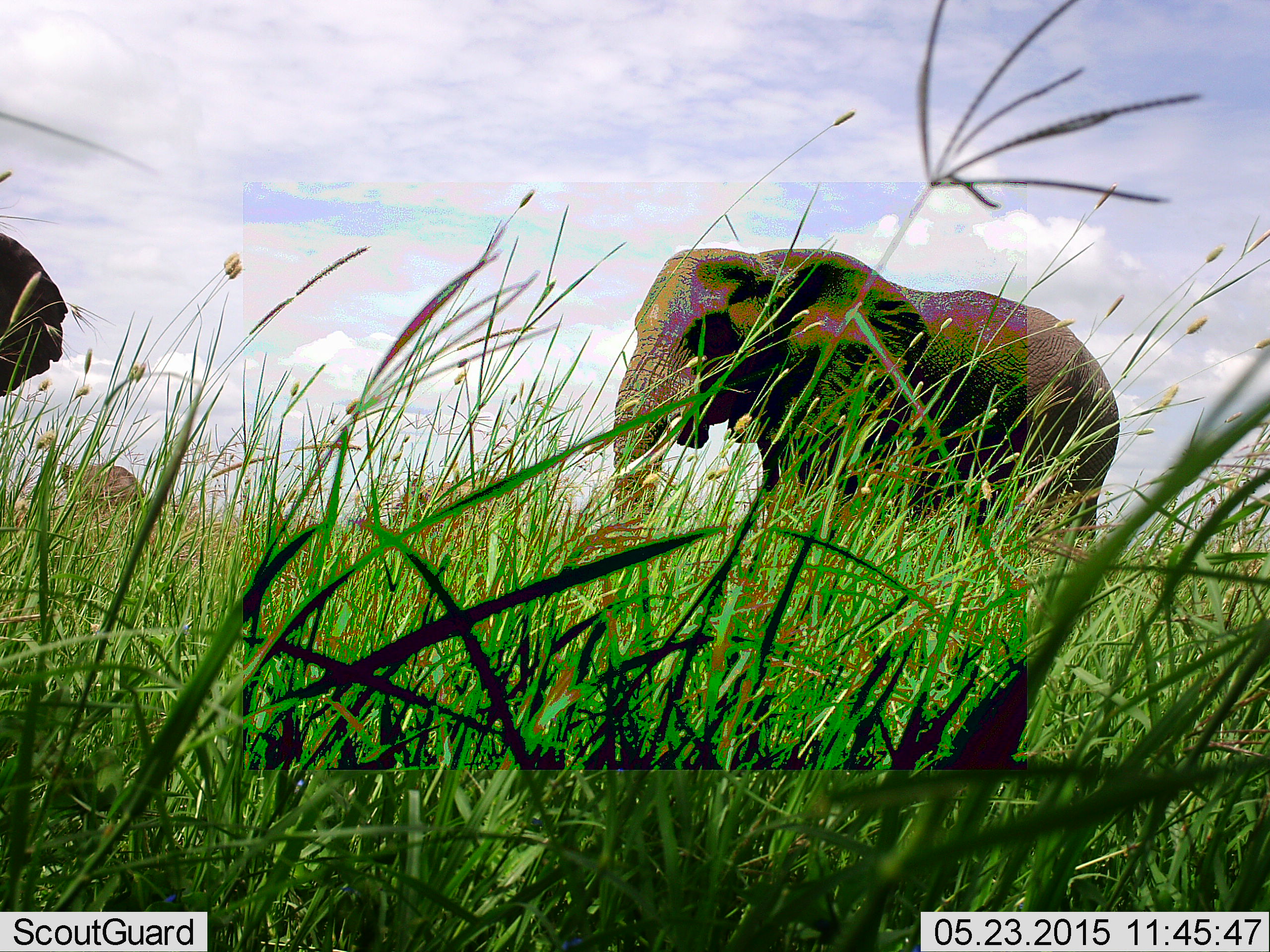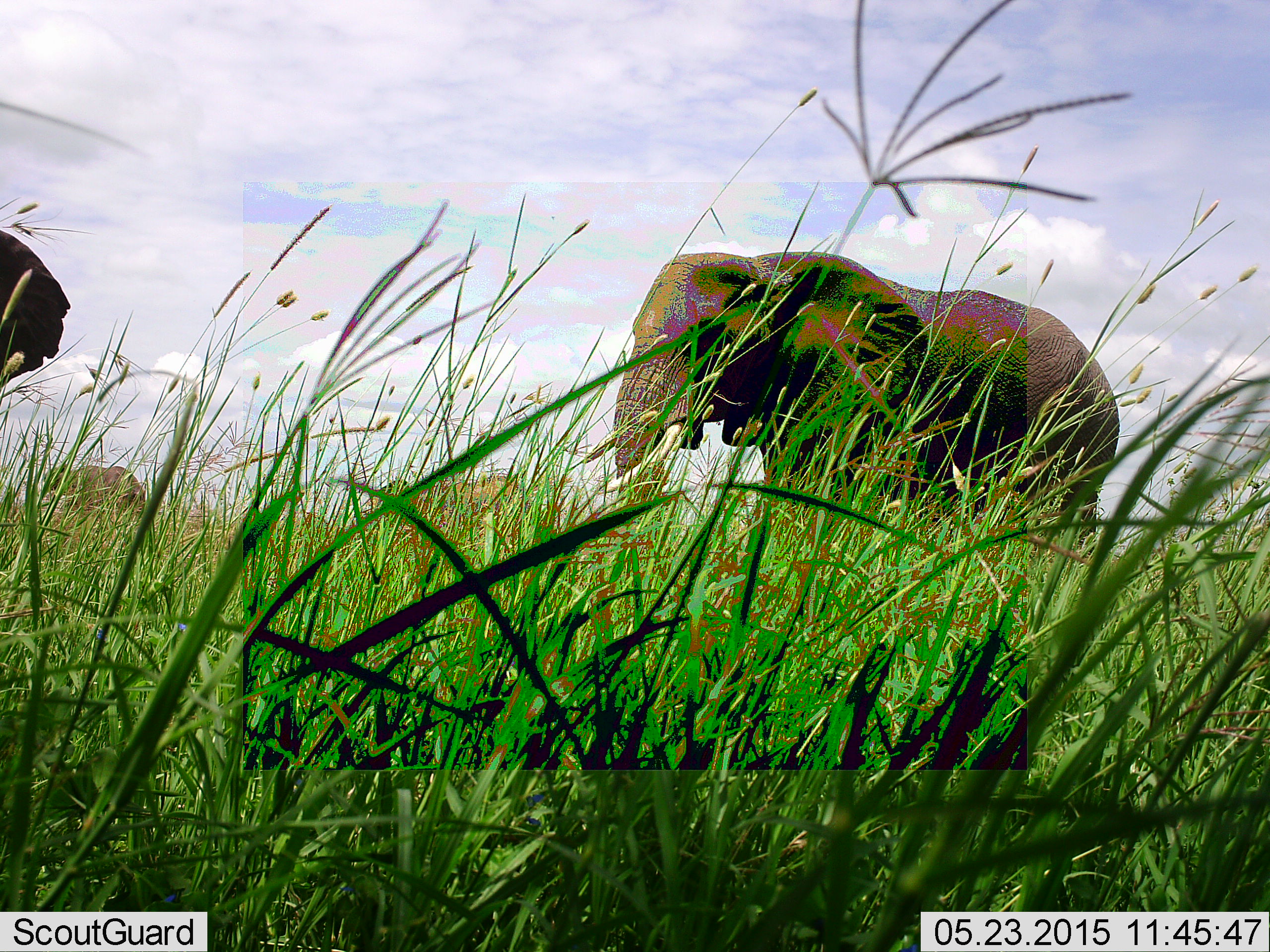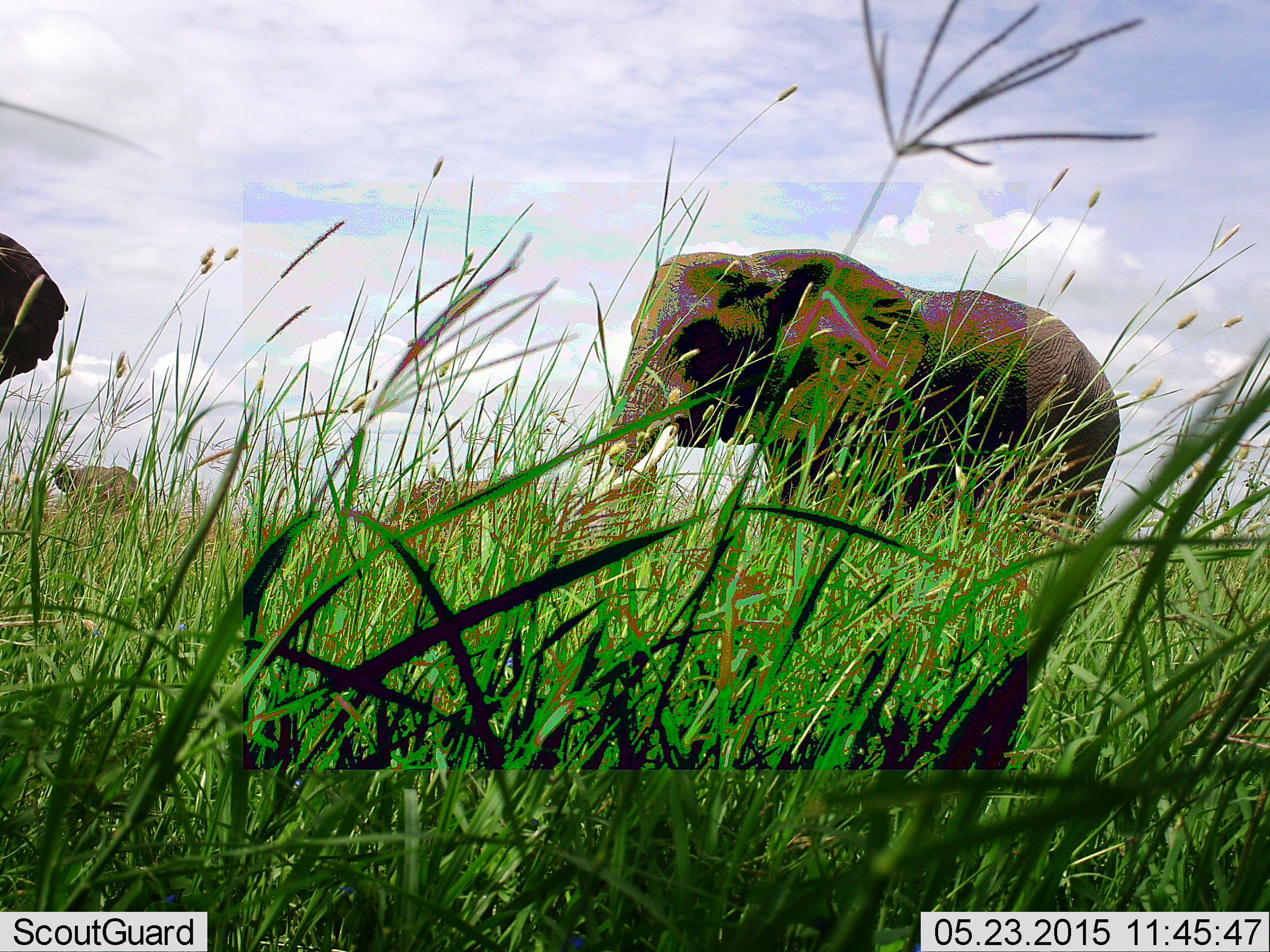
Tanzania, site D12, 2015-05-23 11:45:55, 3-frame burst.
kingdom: Animalia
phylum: Chordata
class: Mammalia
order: Proboscidea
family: Elephantidae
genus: Loxodonta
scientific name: Loxodonta africana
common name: african bush elephant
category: elephant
Elephant (african bush elephant) (Loxodonta africana), count 3. Behavior (volunteer vote fractions): standing 70%, resting 0%, moving 10%, interacting 0%. Young present (vote fraction): 0%. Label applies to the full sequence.